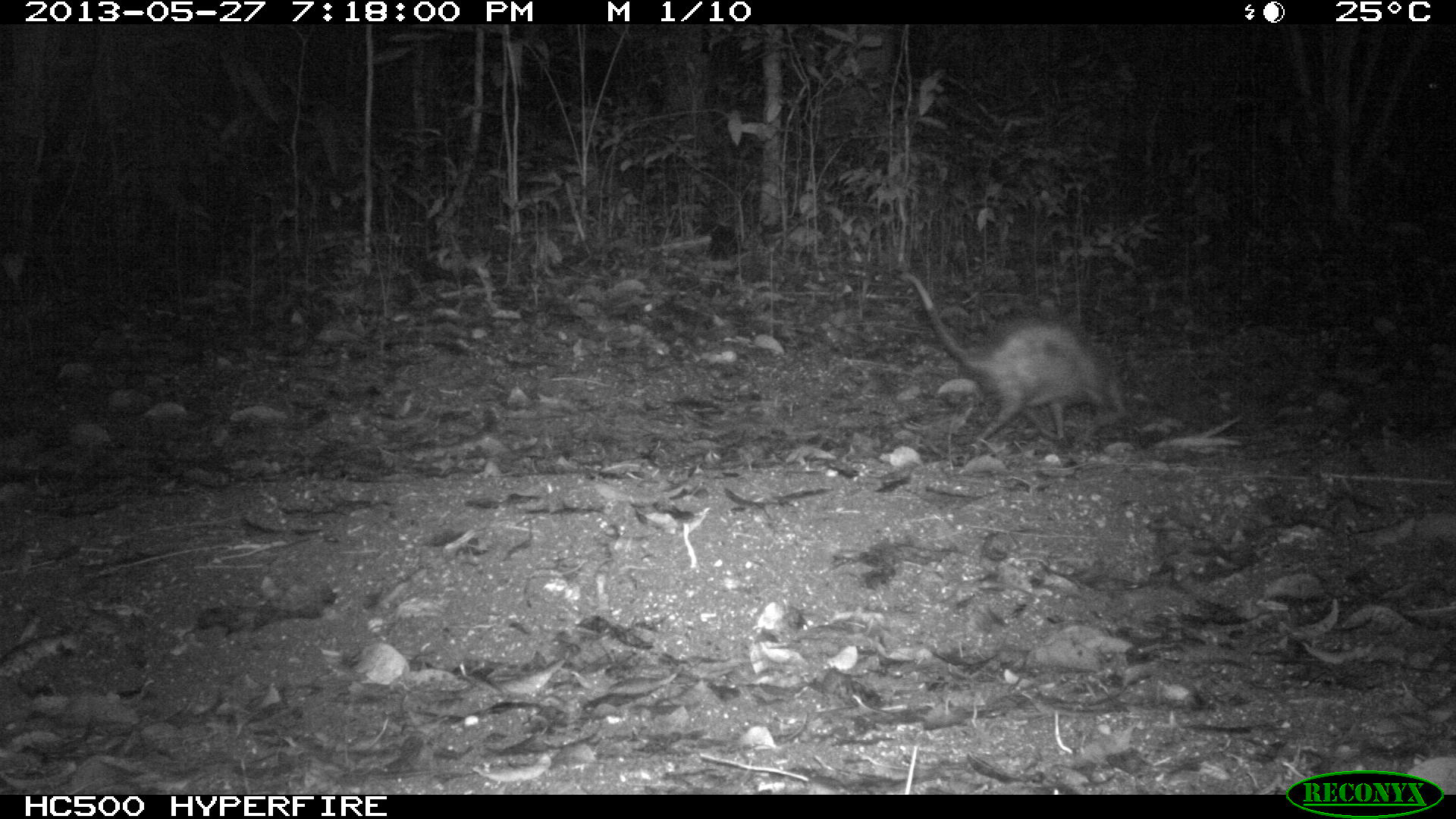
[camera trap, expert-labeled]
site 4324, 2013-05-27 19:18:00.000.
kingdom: Animalia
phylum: Chordata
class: Mammalia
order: Didelphimorphia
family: Didelphidae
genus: Didelphis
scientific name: Didelphis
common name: american opossums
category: didelphis sp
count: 1